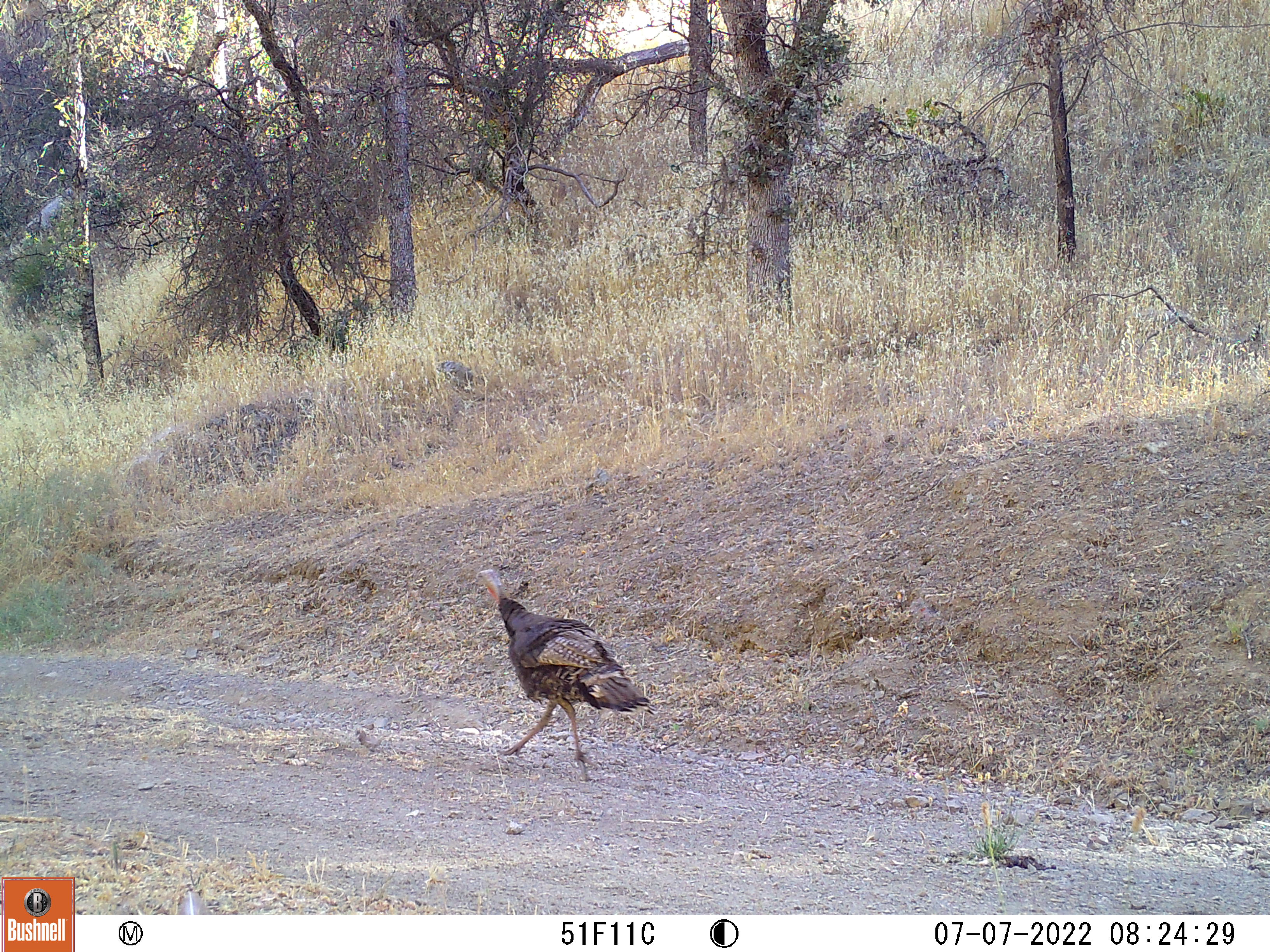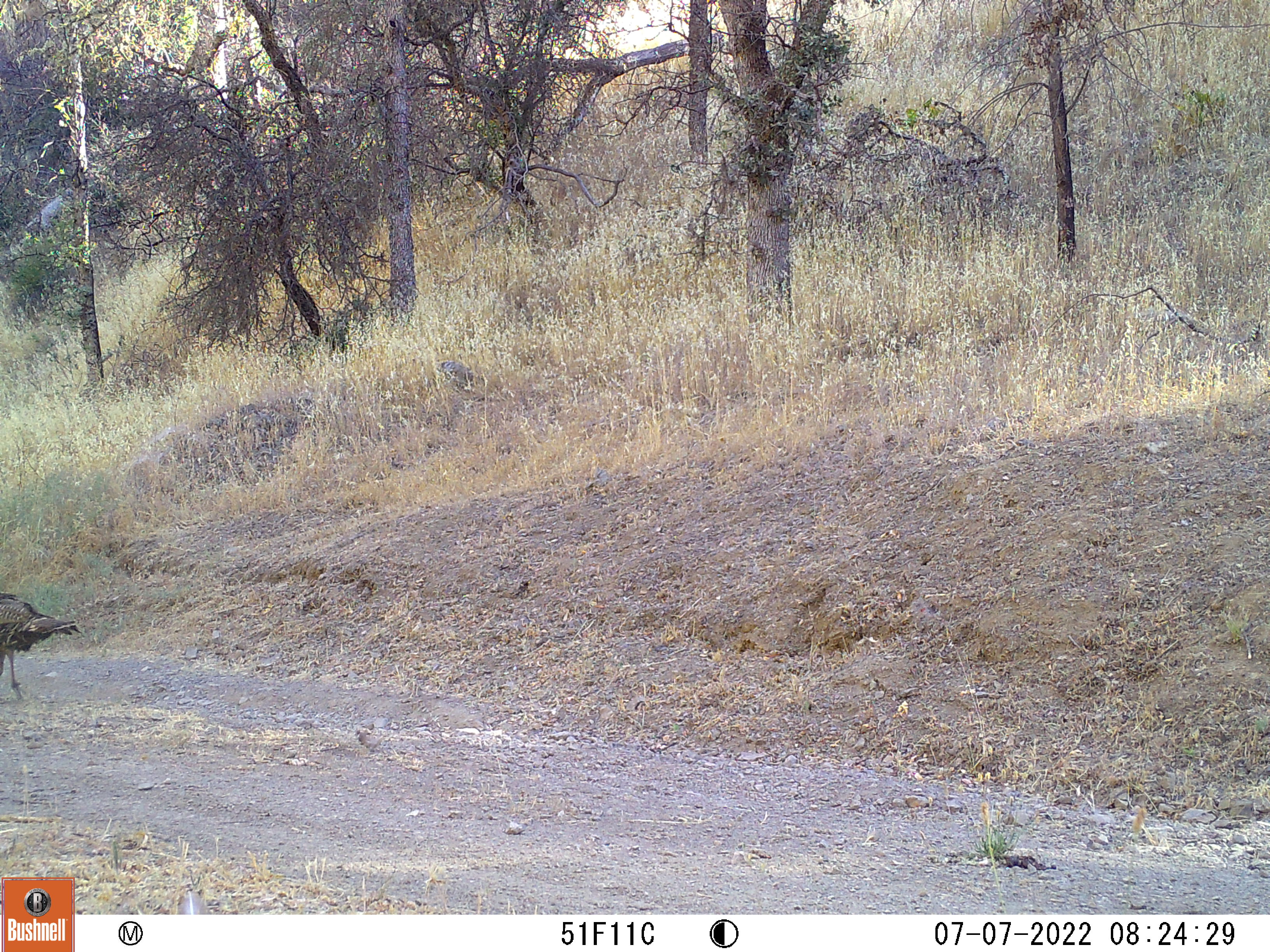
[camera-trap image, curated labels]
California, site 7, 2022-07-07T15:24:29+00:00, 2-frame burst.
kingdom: Animalia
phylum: Chordata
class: Aves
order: Galliformes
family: Phasianidae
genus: Meleagris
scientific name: Meleagris gallopavo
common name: turkey